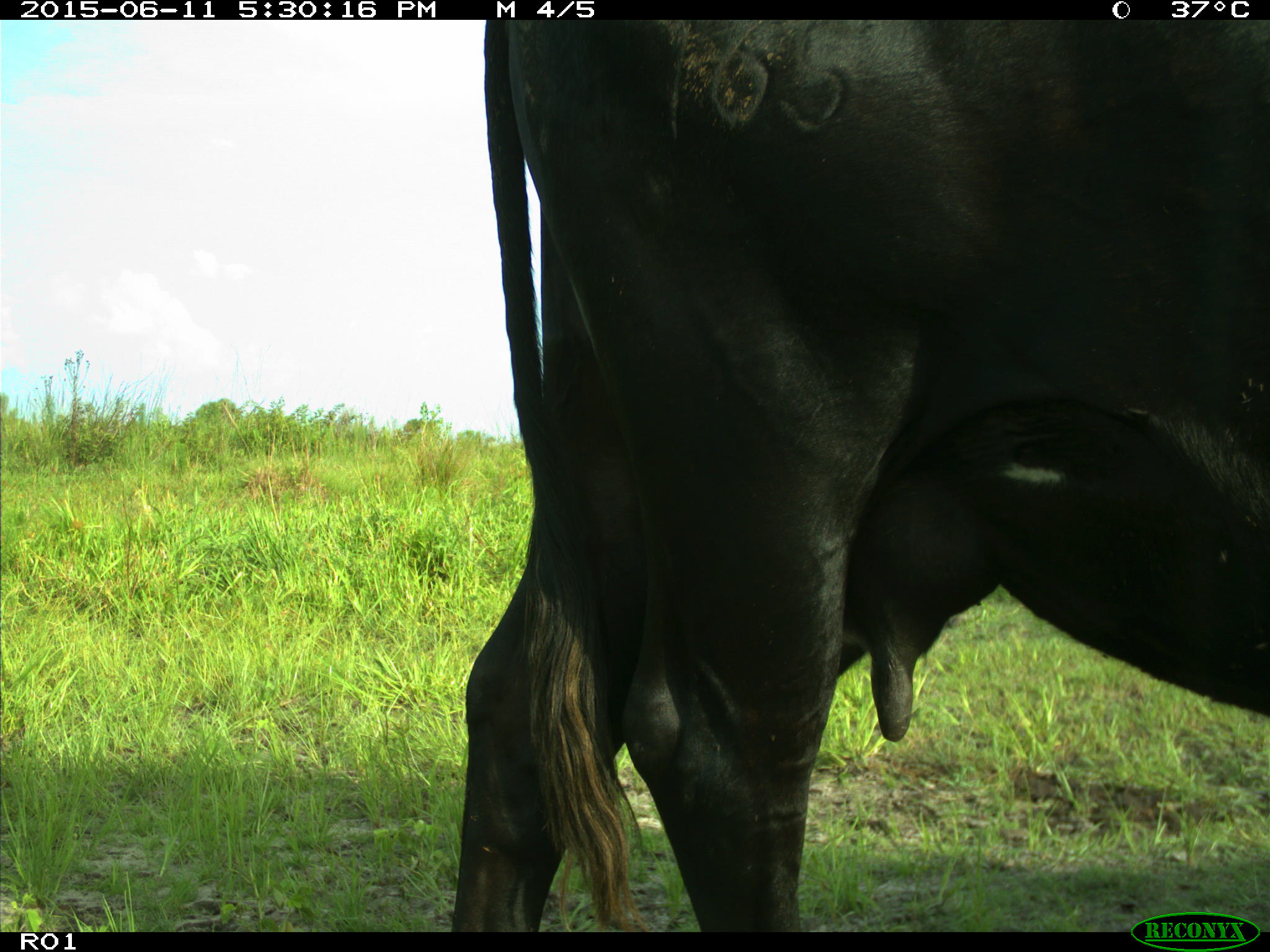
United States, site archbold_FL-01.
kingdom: Animalia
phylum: Chordata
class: Mammalia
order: Artiodactyla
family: Bovidae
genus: Bos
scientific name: Bos taurus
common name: domestic cow